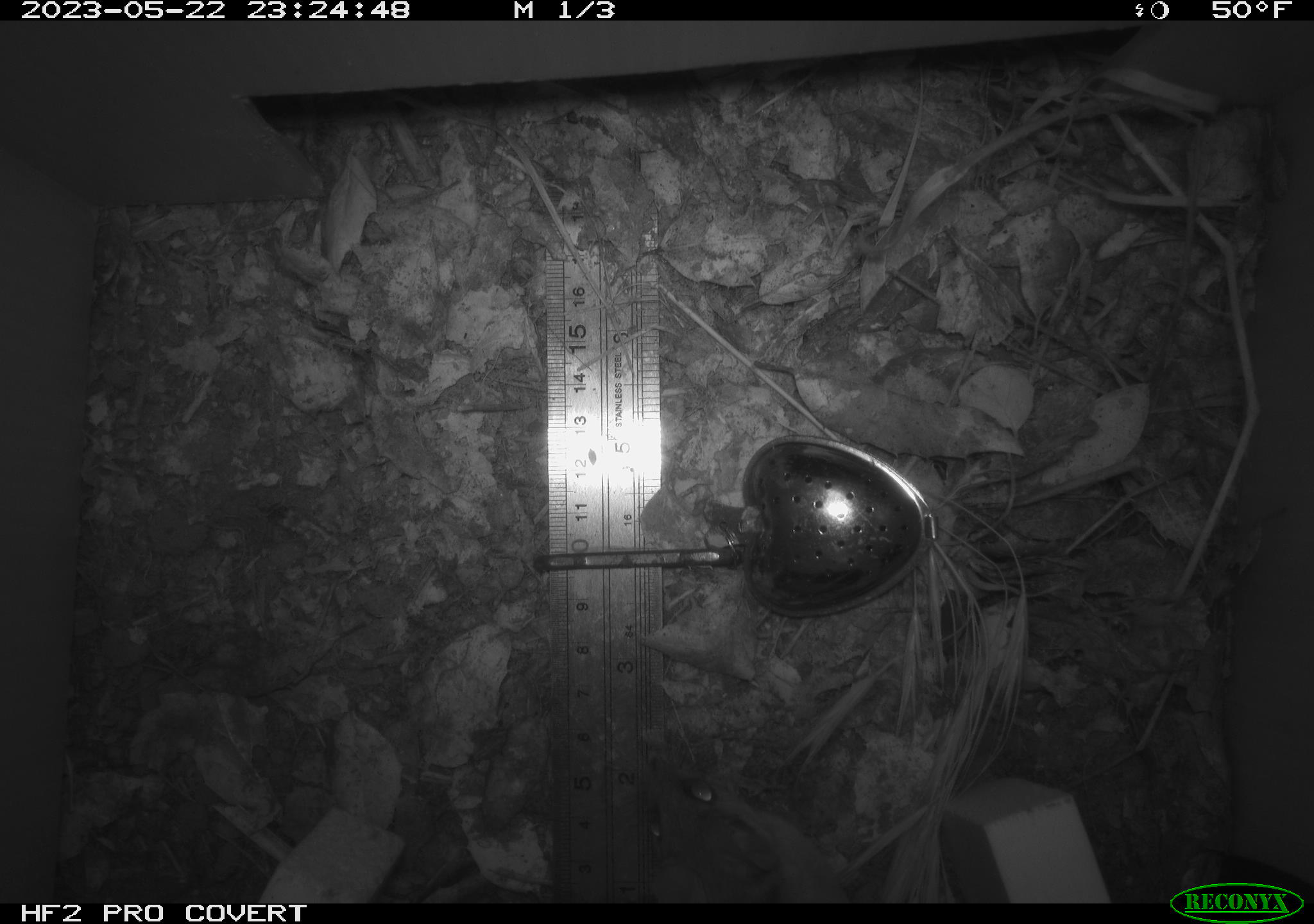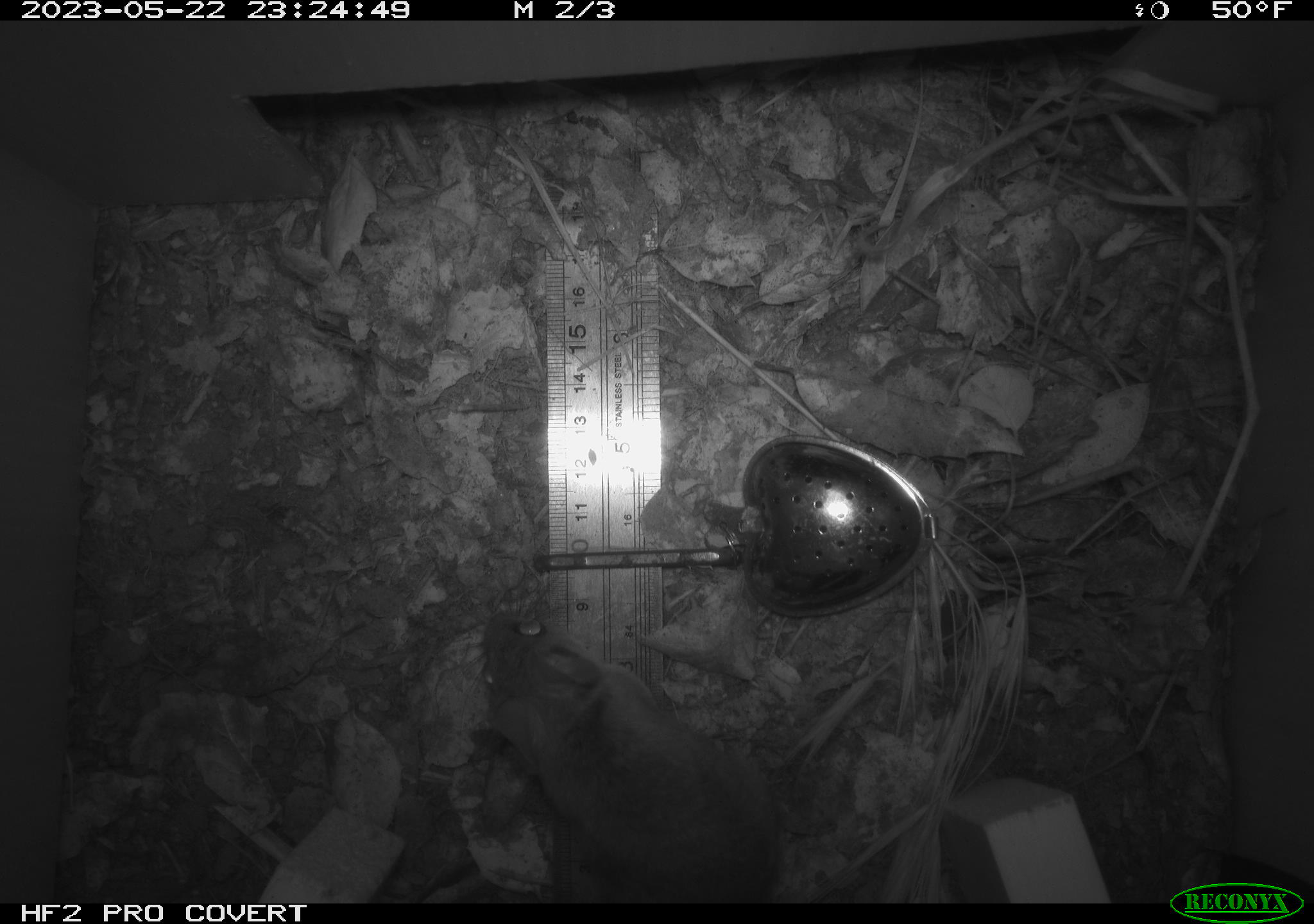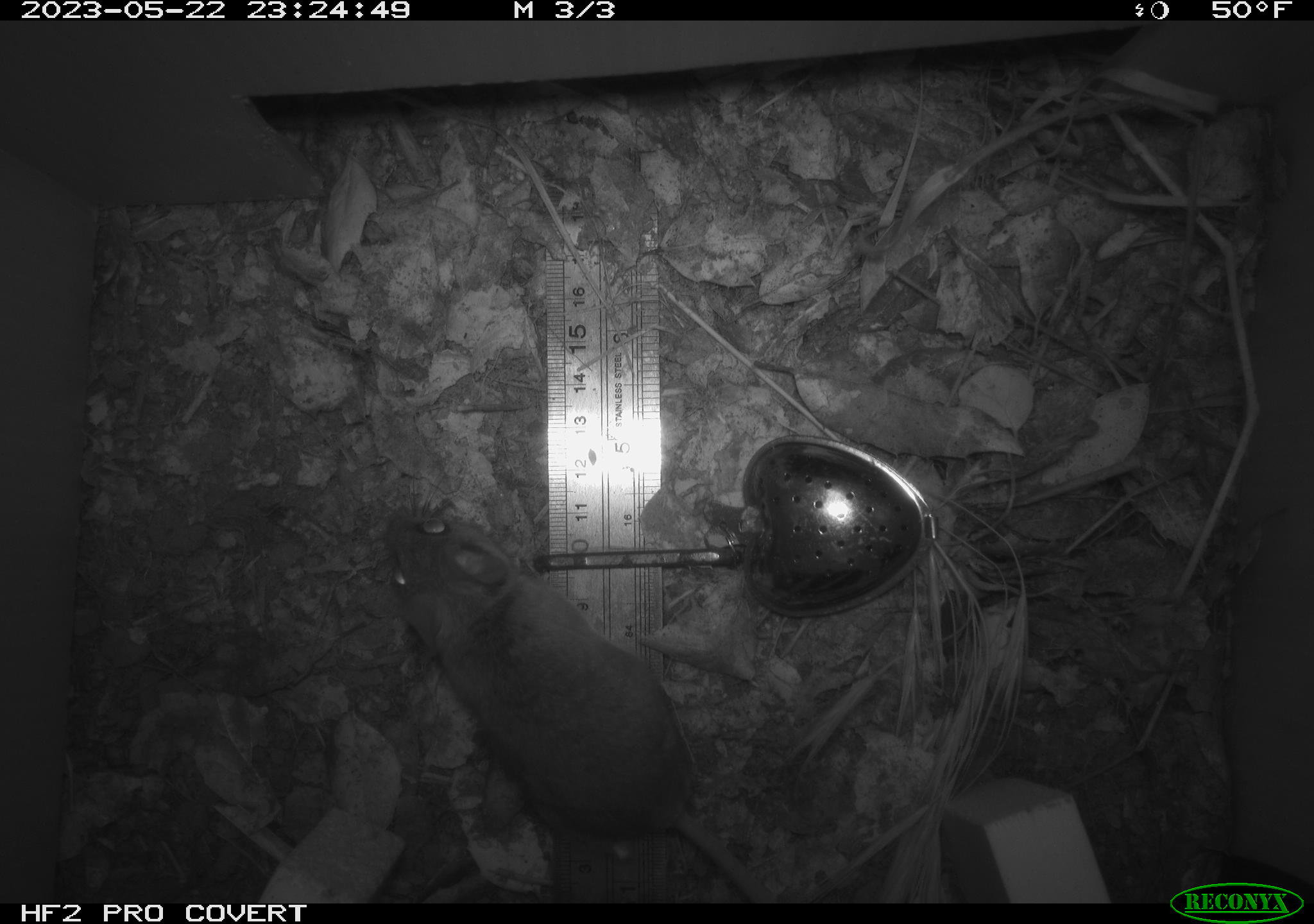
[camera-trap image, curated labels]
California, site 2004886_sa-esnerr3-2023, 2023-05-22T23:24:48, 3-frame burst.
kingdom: Animalia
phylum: Chordata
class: Mammalia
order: Rodentia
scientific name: Rodentia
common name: mouse species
Mouse species (Rodentia).